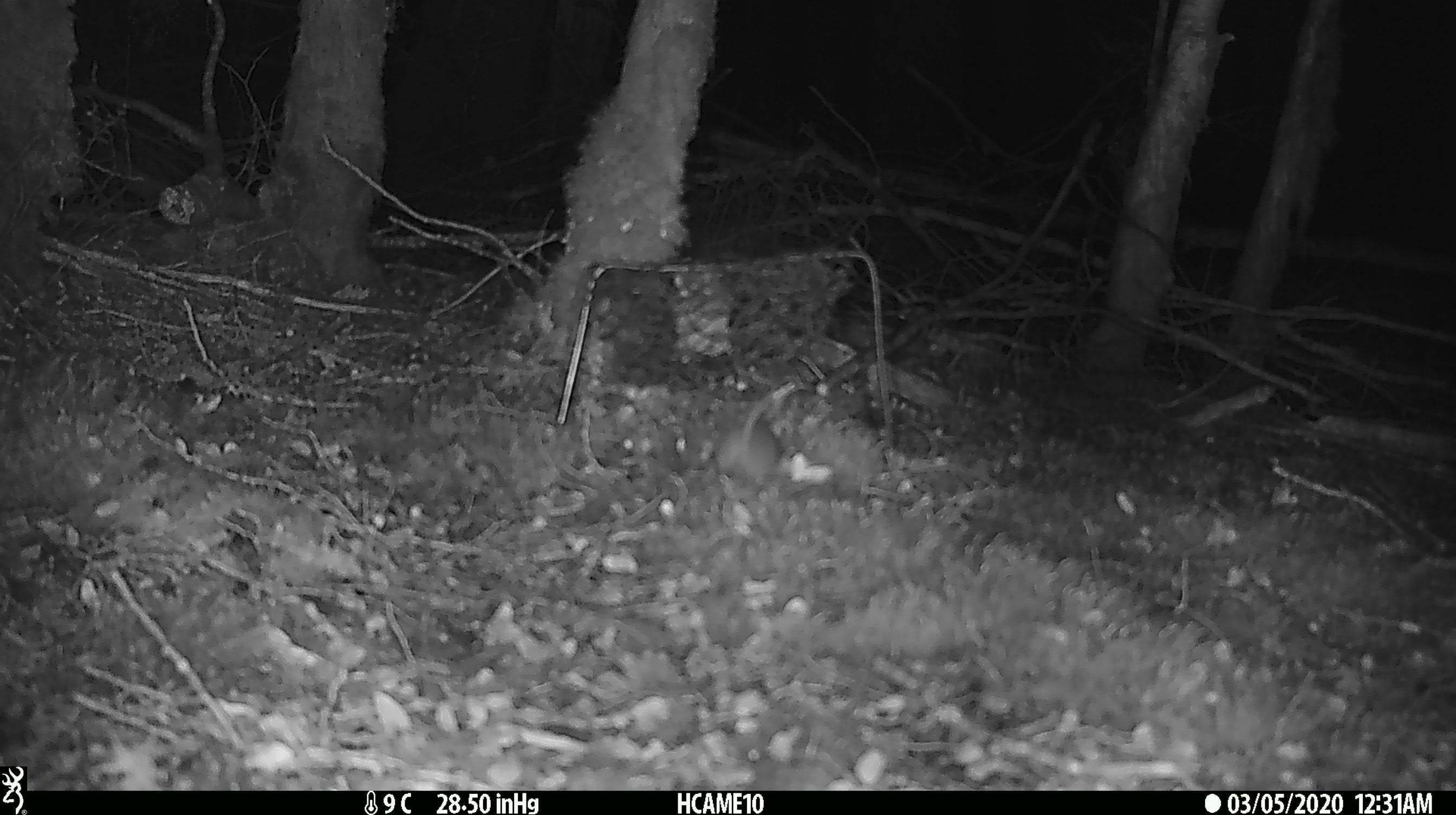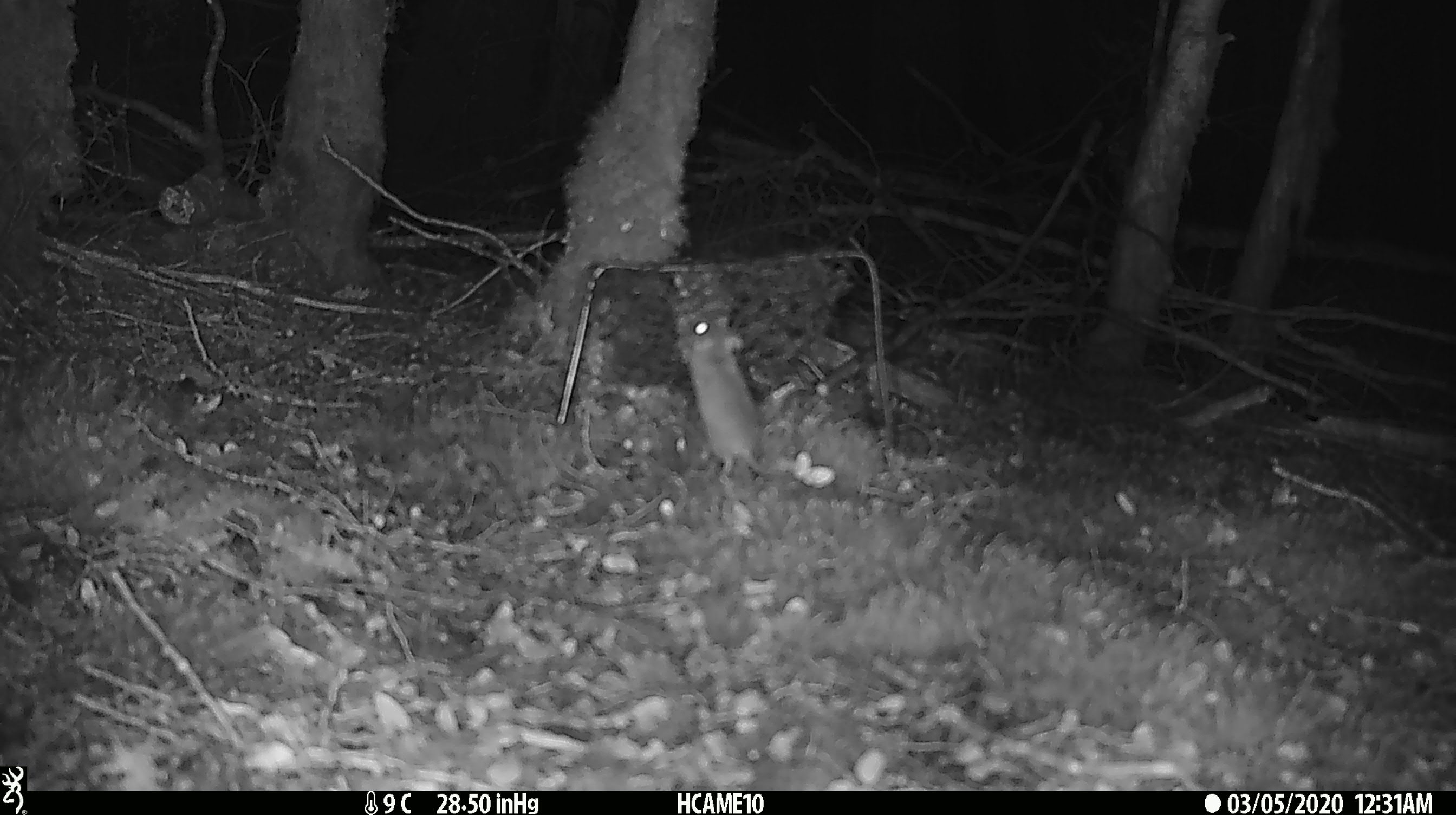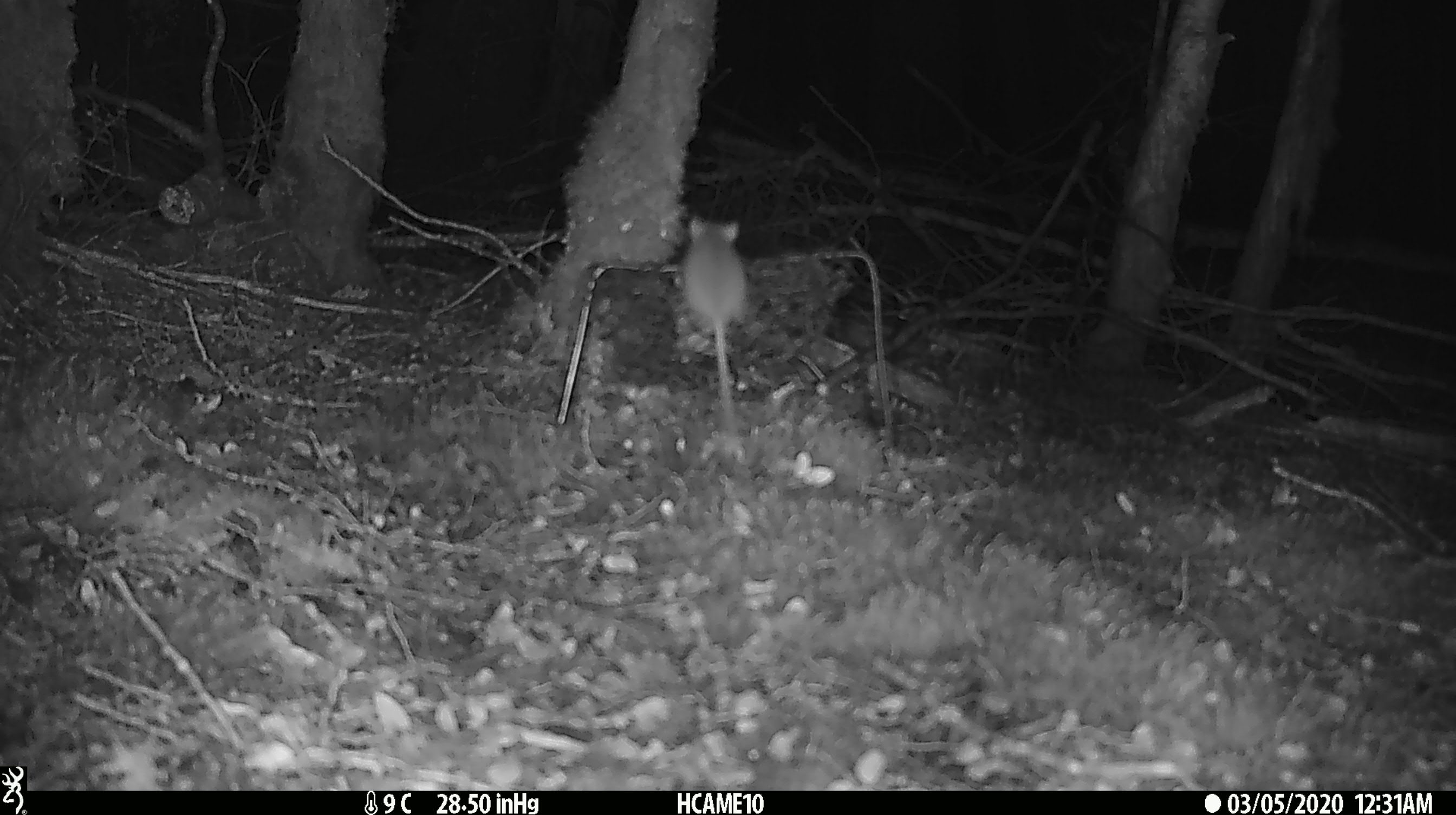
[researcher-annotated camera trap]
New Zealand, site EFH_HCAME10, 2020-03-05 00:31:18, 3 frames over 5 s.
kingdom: Animalia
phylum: Chordata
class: Mammalia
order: Rodentia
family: Muridae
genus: Mus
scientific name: Mus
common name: mouse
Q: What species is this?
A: Mouse (Mus).